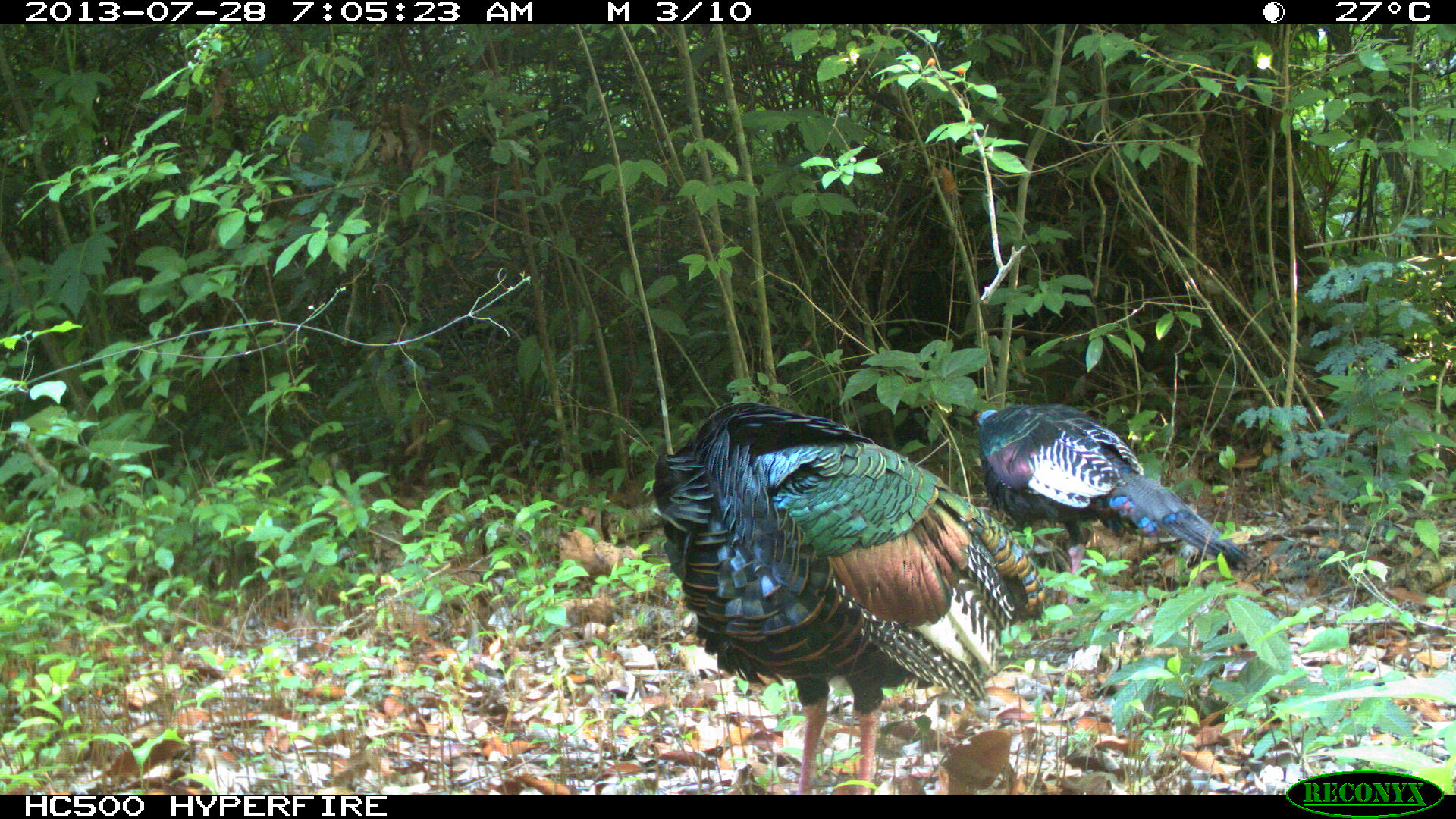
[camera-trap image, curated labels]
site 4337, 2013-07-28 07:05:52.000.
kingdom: Animalia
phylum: Chordata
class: Aves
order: Galliformes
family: Phasianidae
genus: Meleagris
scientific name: Meleagris ocellata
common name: ocellated turkey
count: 2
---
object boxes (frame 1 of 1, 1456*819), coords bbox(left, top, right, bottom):
meleagris ocellata: bbox(646, 395, 1049, 794); bbox(971, 400, 1255, 605)